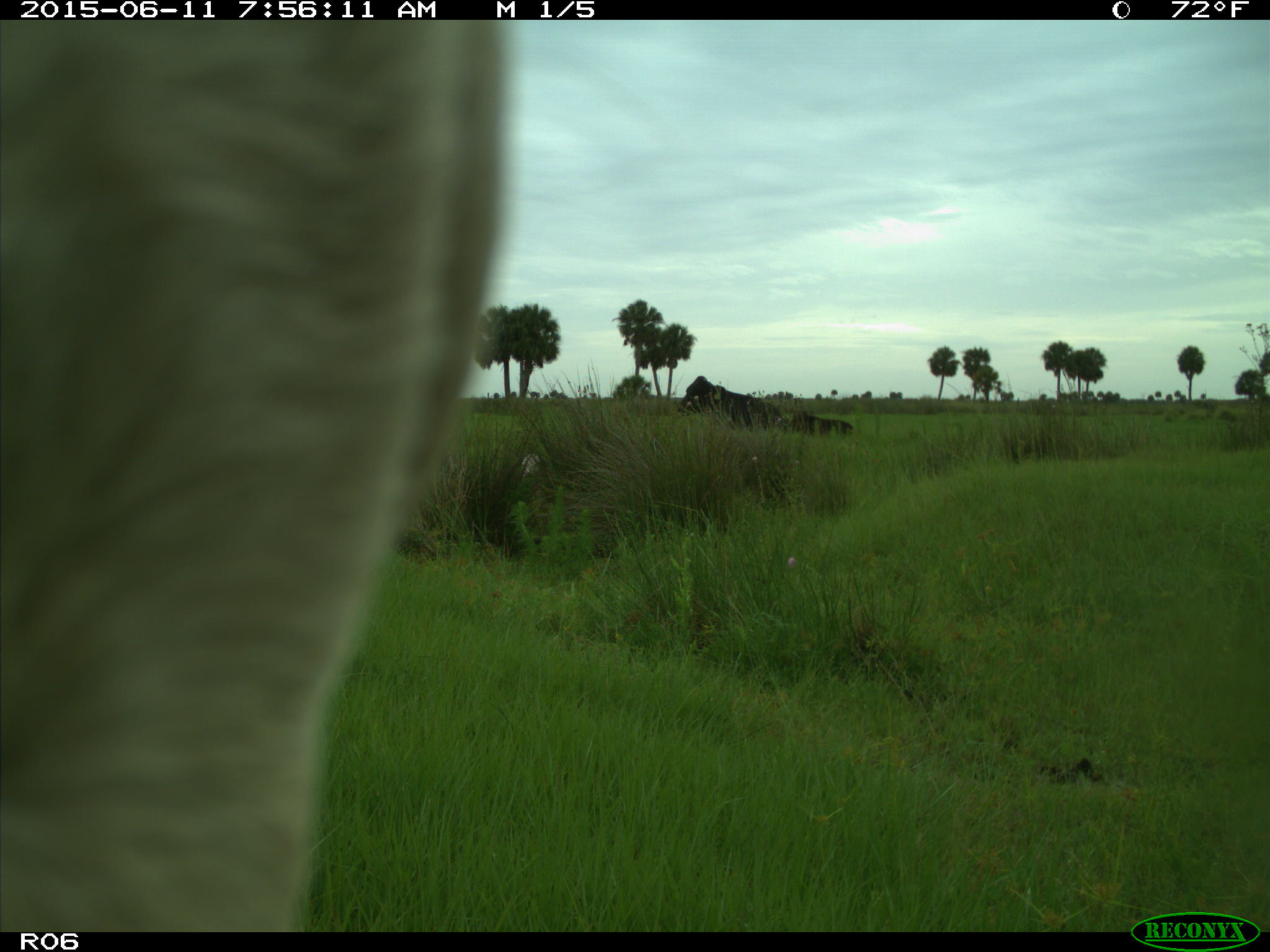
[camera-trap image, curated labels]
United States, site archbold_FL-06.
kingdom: Animalia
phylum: Chordata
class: Mammalia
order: Artiodactyla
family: Bovidae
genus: Bos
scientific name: Bos taurus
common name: domestic cow